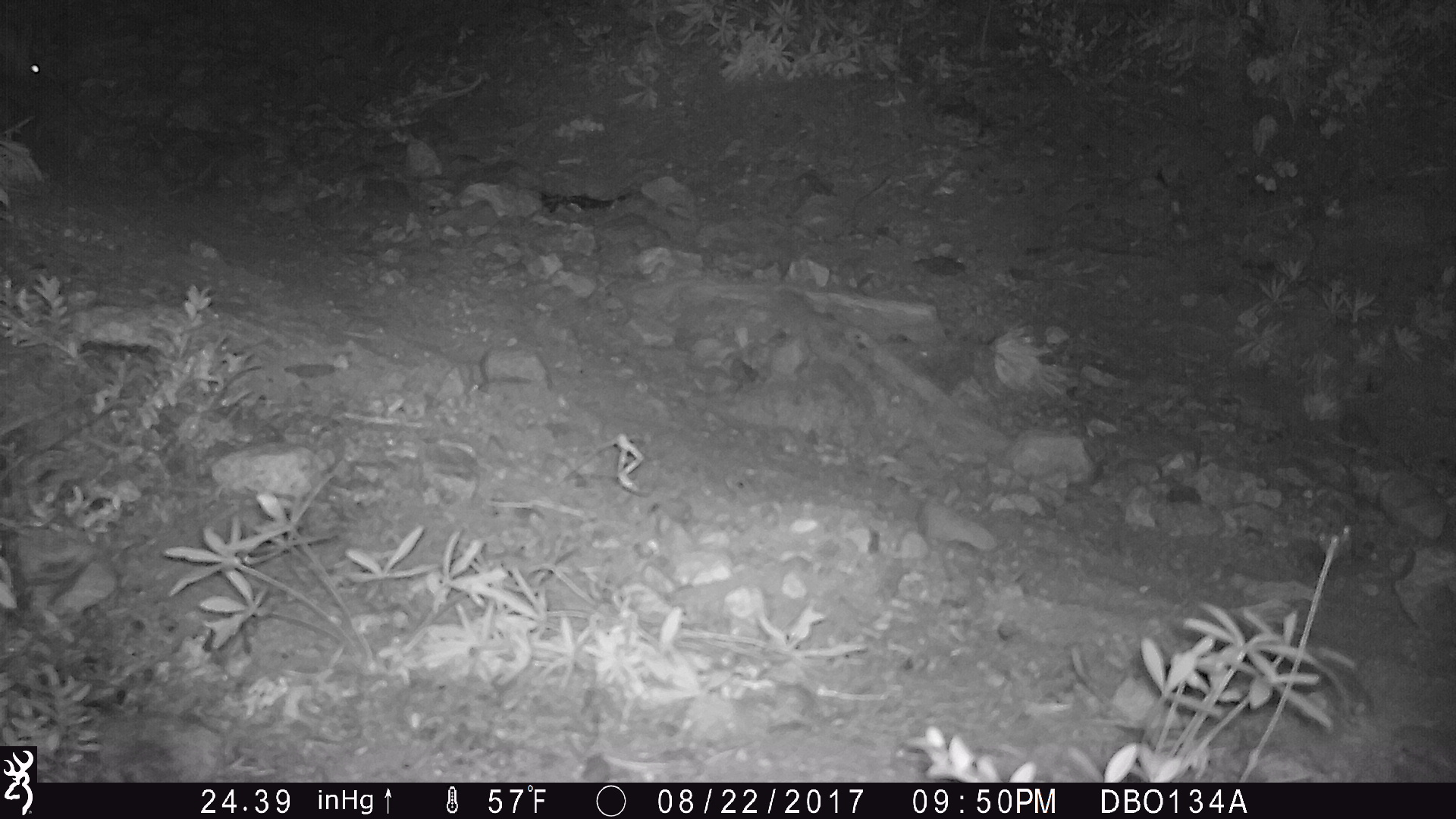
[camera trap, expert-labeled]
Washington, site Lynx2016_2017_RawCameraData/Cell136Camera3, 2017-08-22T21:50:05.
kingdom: Animalia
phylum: Chordata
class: Mammalia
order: Lagomorpha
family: Leporidae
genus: Lepus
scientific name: Lepus americanus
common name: snowshoe hare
Lepus americanus (snowshoe hare). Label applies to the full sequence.